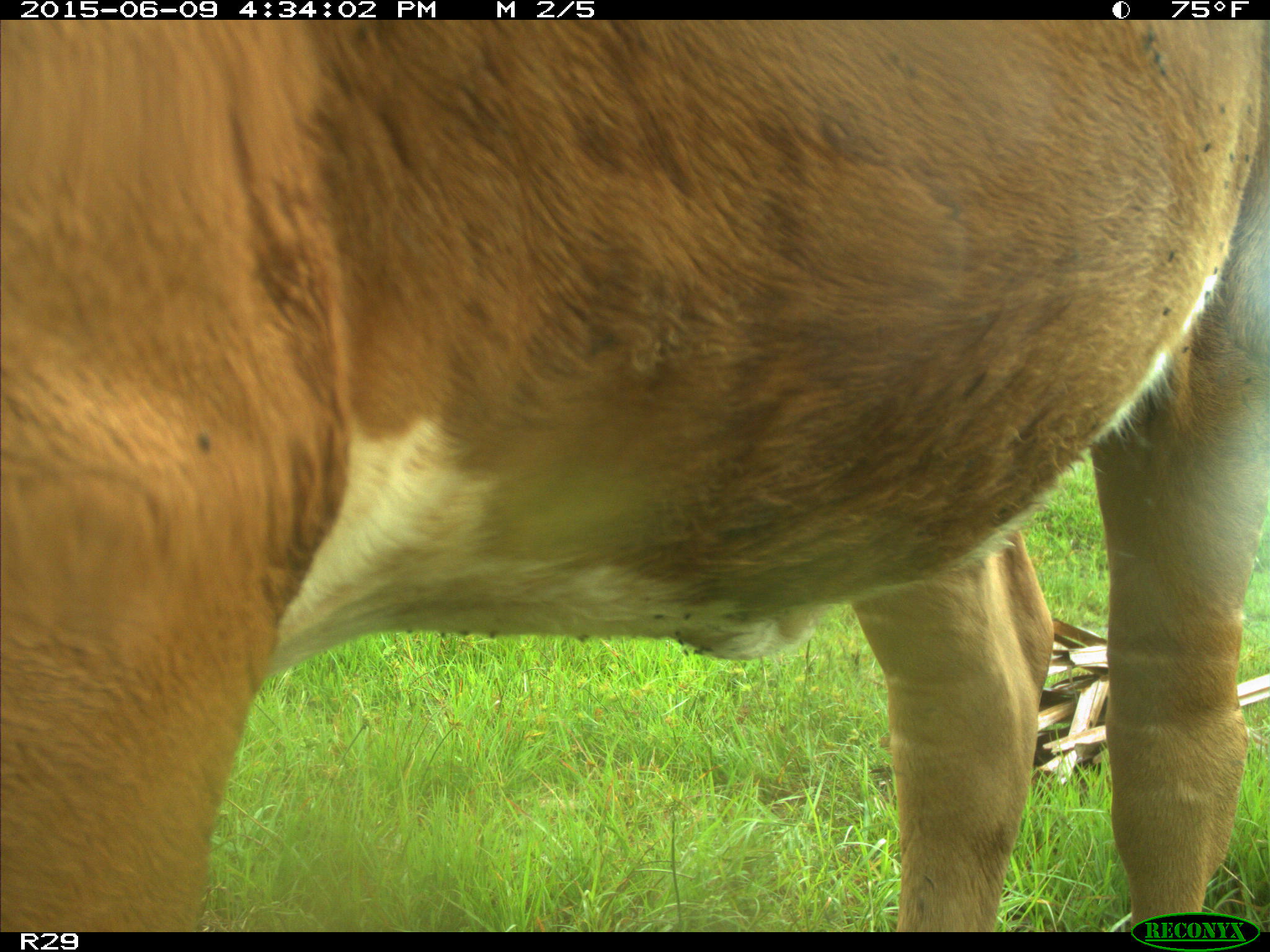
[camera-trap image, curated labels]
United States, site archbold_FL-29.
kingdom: Animalia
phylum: Chordata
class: Mammalia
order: Artiodactyla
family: Bovidae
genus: Bos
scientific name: Bos taurus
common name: domestic cow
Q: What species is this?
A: Bos taurus (domestic cow).